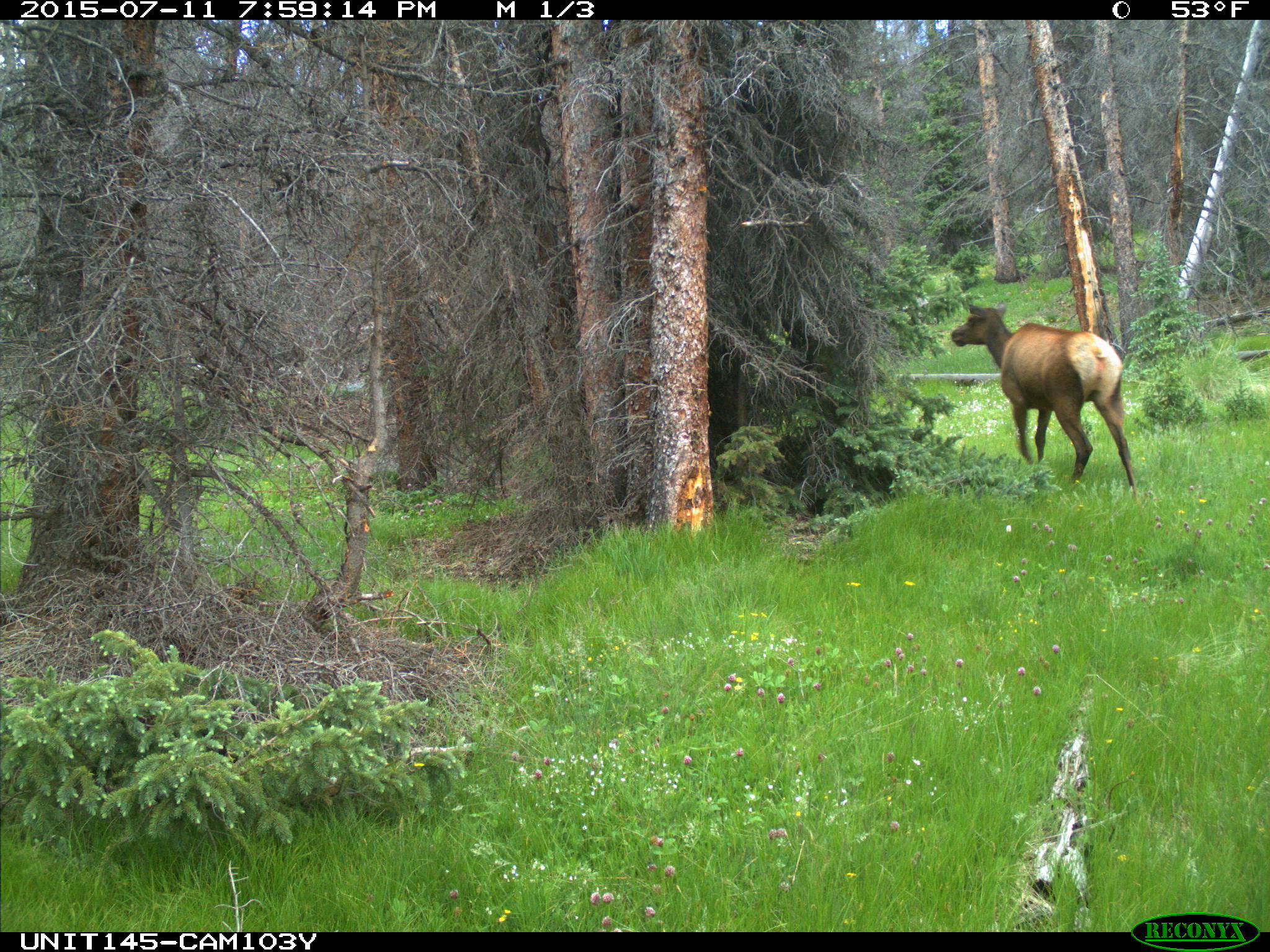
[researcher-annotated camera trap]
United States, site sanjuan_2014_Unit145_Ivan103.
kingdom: Animalia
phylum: Chordata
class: Mammalia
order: Artiodactyla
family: Cervidae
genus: Cervus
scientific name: Cervus elaphus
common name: red deer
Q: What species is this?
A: Cervus elaphus (red deer).